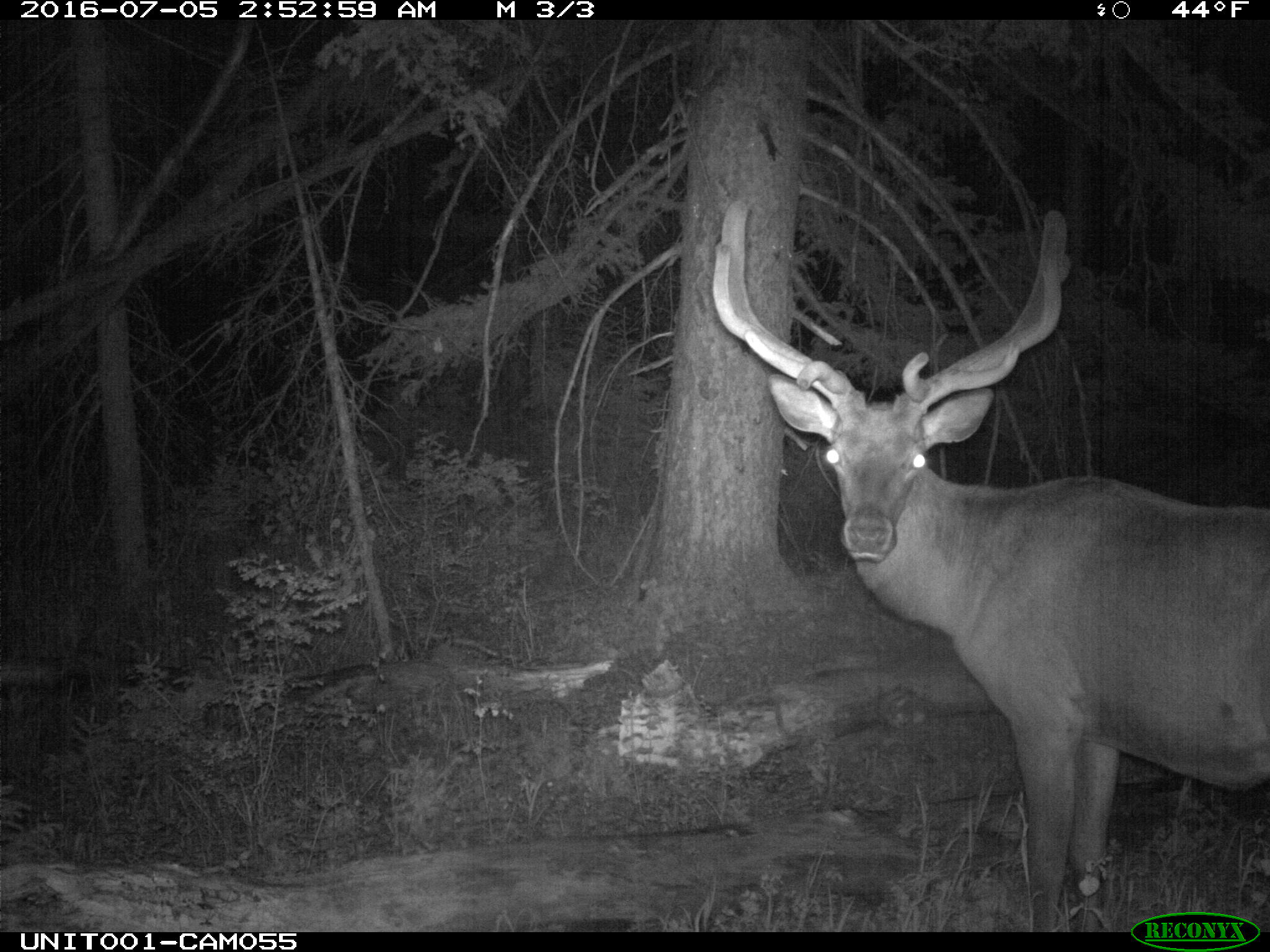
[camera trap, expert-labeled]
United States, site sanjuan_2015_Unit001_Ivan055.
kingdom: Animalia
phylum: Chordata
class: Mammalia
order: Artiodactyla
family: Cervidae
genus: Cervus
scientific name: Cervus elaphus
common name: red deer